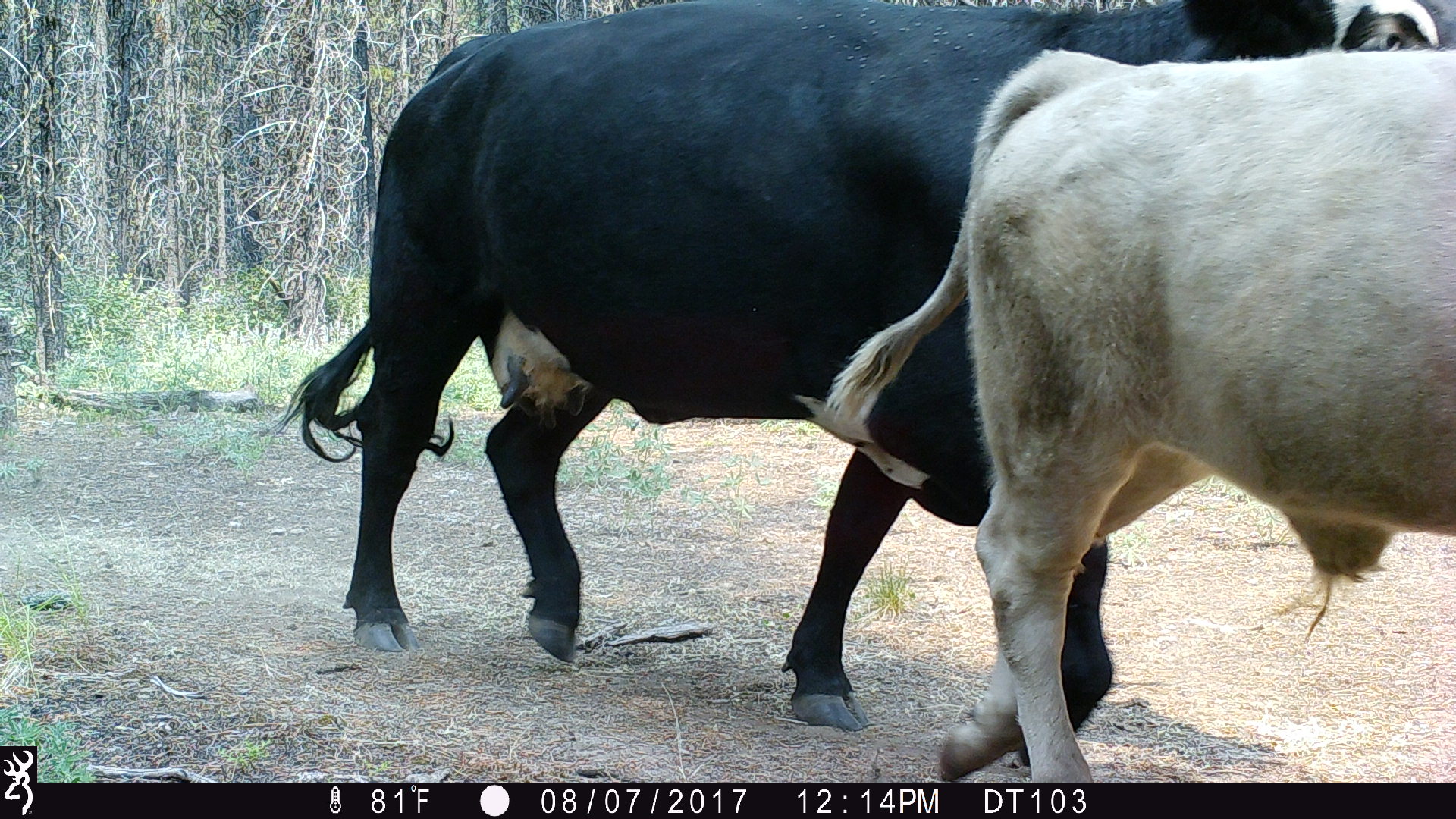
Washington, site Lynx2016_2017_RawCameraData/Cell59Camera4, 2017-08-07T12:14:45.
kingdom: Animalia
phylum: Chordata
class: Mammalia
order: Artiodactyla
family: Bovidae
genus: Bos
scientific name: Bos taurus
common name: domestic cattle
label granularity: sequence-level